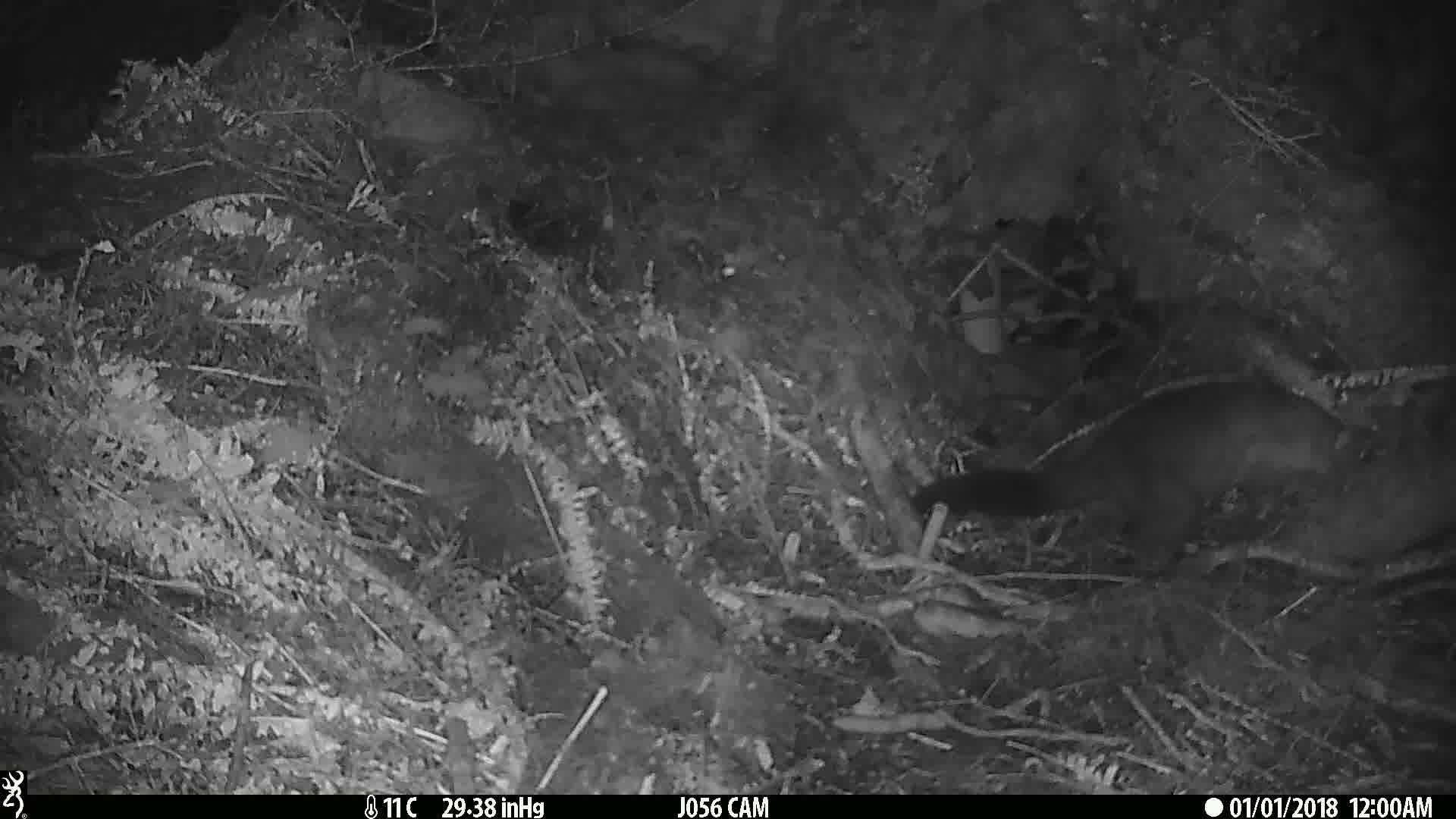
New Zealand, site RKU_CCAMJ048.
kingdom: Animalia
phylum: Chordata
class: Mammalia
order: Diprotodontia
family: Phalangeridae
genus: Trichosurus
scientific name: Trichosurus vulpecula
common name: common brushtail possum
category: possum